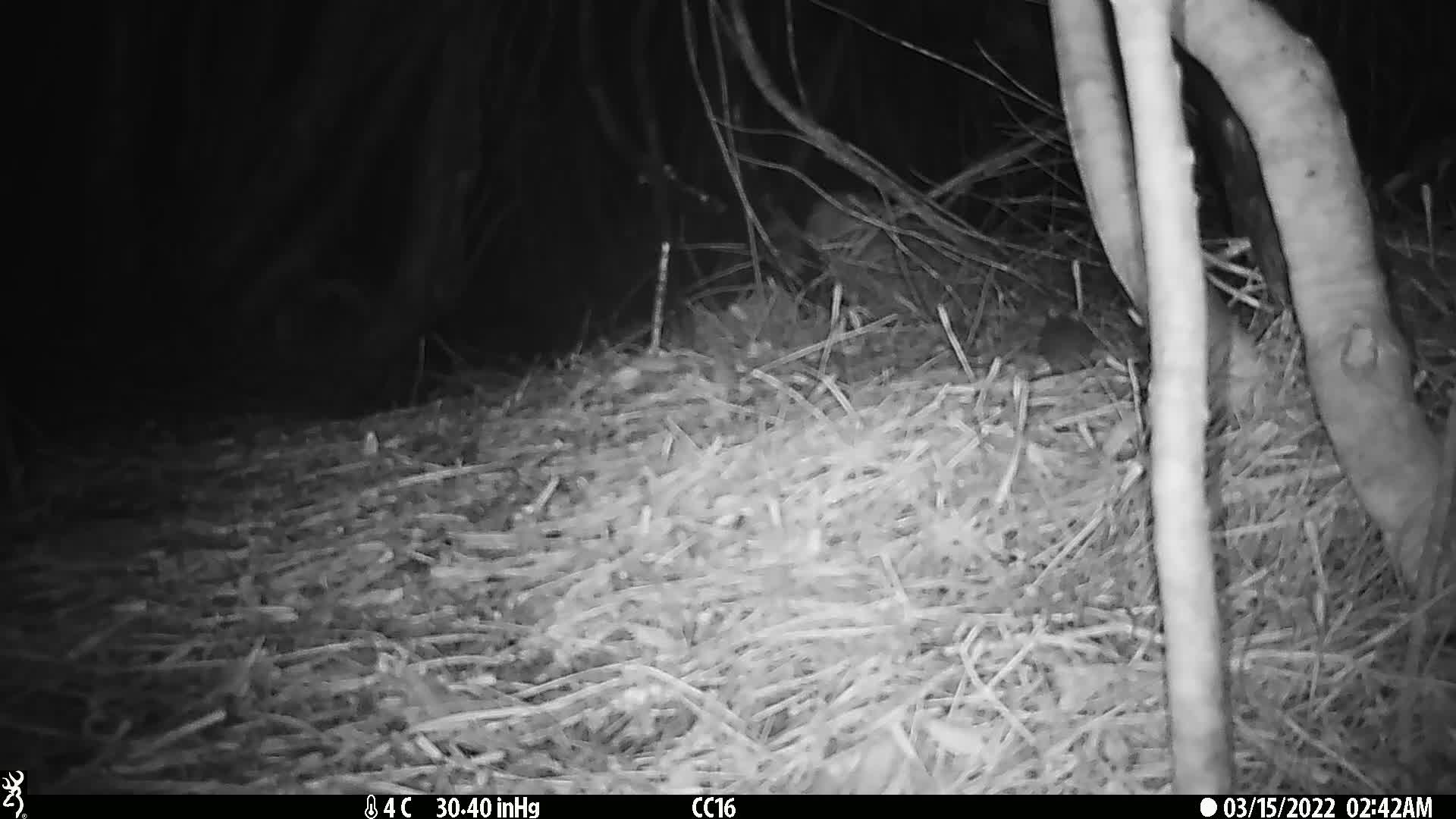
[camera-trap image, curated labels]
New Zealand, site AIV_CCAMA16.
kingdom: Animalia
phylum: Chordata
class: Mammalia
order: Rodentia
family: Muridae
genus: Mus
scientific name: Mus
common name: mouse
Mouse (Mus).